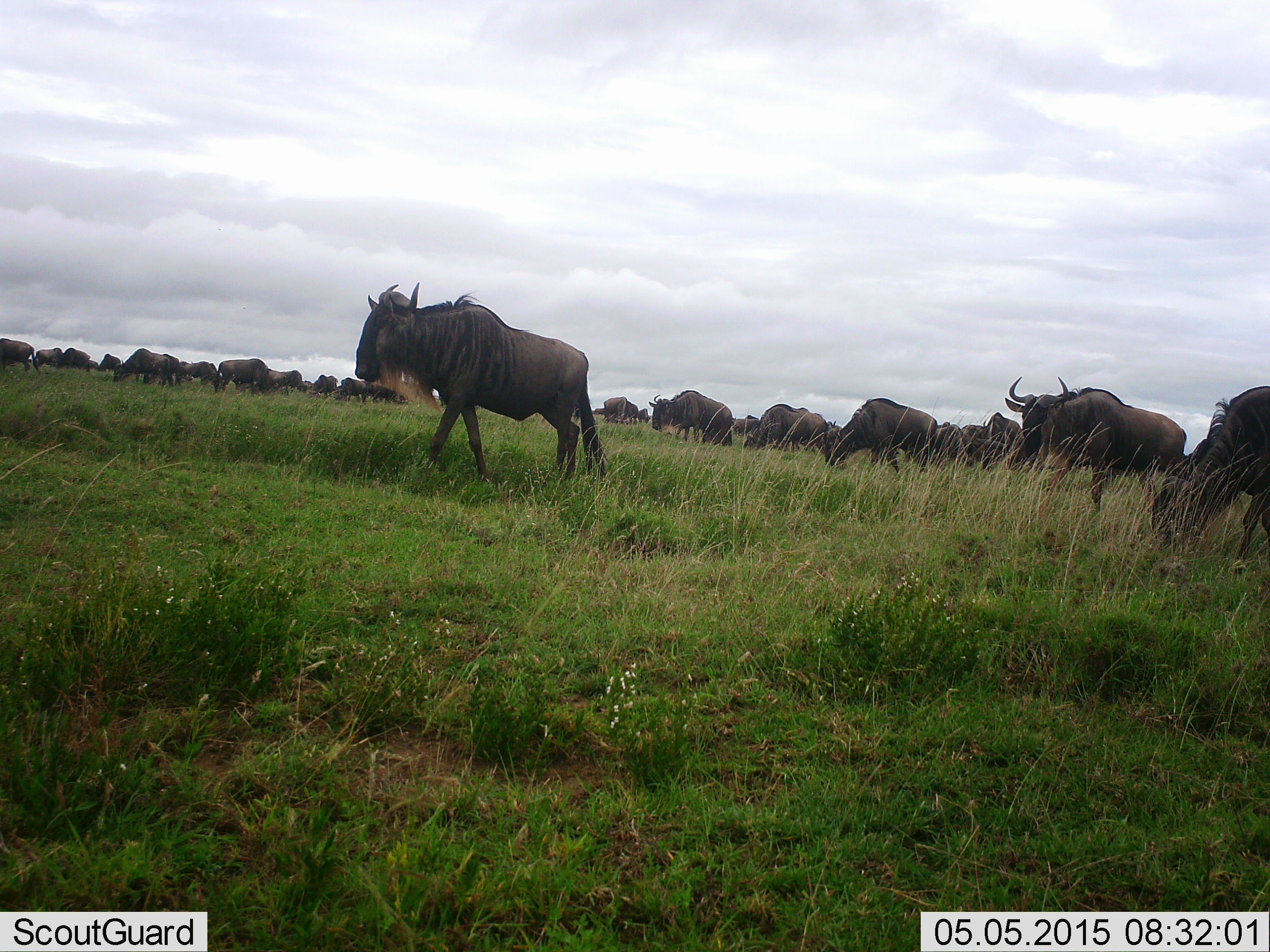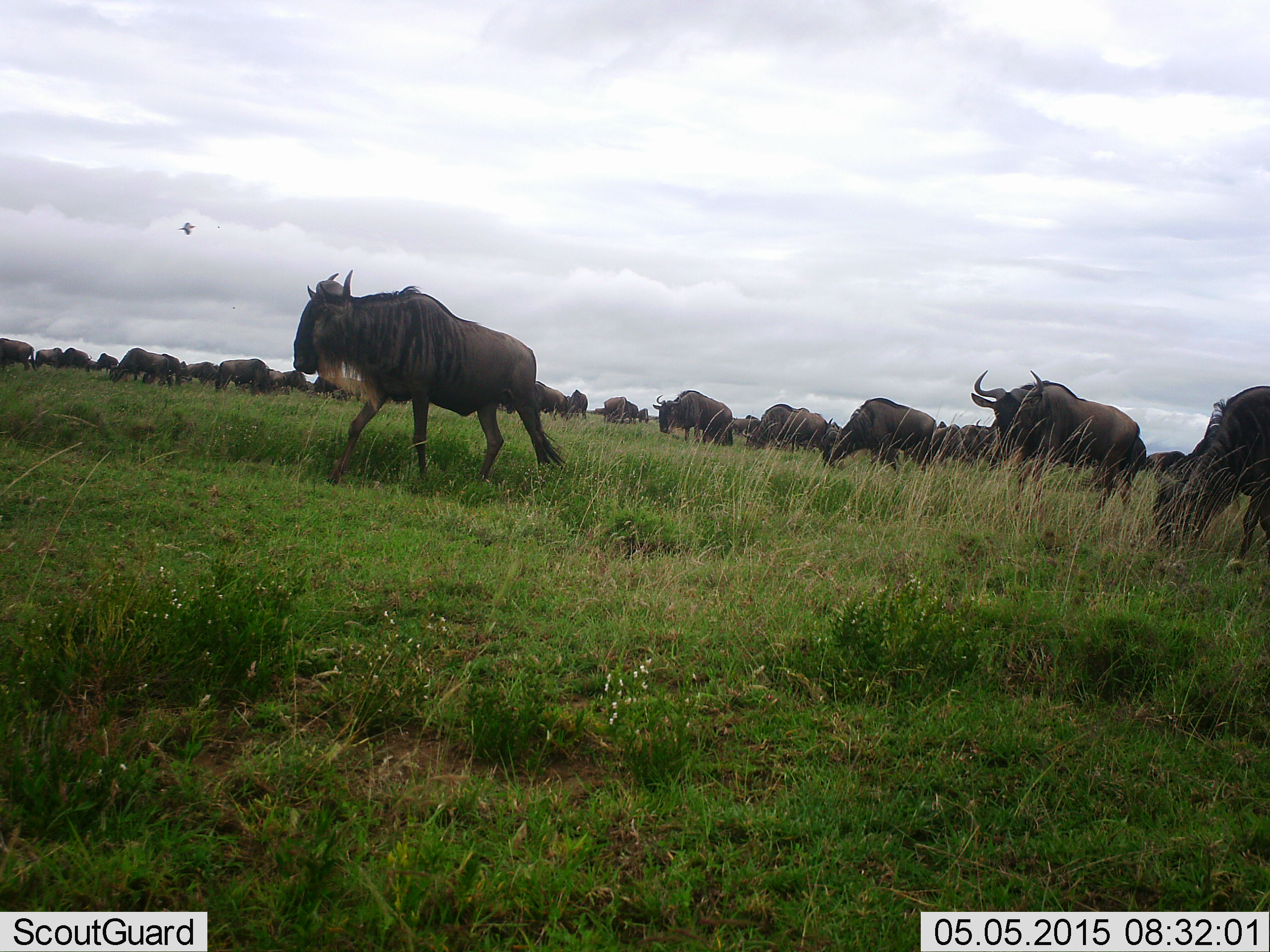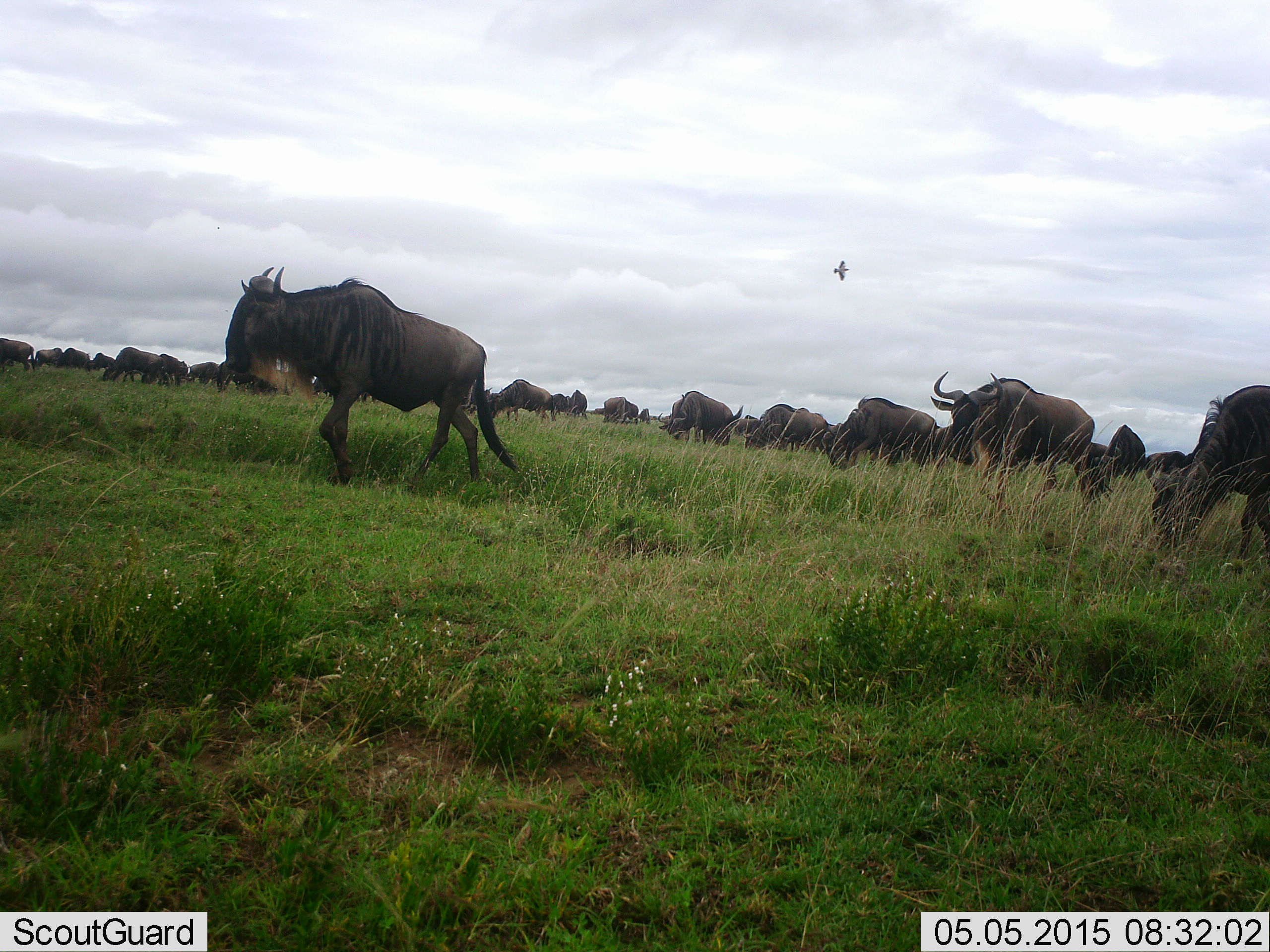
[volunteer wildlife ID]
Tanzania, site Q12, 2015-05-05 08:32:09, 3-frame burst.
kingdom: Animalia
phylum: Chordata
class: Mammalia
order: Artiodactyla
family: Bovidae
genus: Connochaetes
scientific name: Connochaetes taurinus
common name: blue wildebeest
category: wildebeest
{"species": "wildebeest (blue wildebeest) (Connochaetes taurinus)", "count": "11-50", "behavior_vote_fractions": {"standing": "29%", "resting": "0%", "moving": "100%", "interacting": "0%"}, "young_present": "0%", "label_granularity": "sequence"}